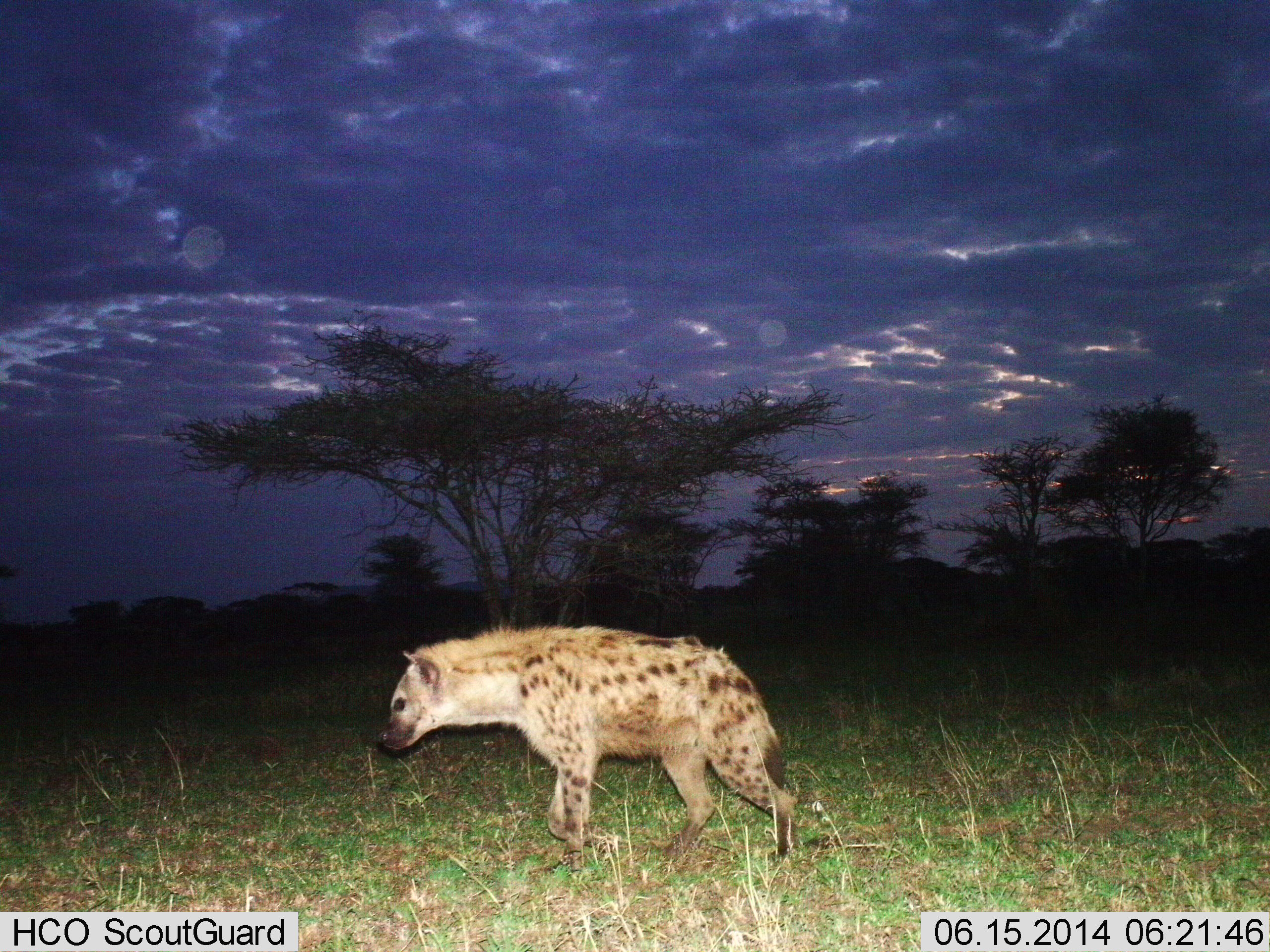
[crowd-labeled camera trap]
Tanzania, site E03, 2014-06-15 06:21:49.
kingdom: Animalia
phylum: Chordata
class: Mammalia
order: Carnivora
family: Hyaenidae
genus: Crocuta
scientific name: Crocuta crocuta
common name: spotted hyena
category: hyenaspotted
Hyenaspotted (spotted hyena) (Crocuta crocuta), count 1. Behavior (volunteer vote fractions): standing 20%, resting 0%, moving 80%, interacting 0%. Young present (vote fraction): 0%. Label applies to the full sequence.